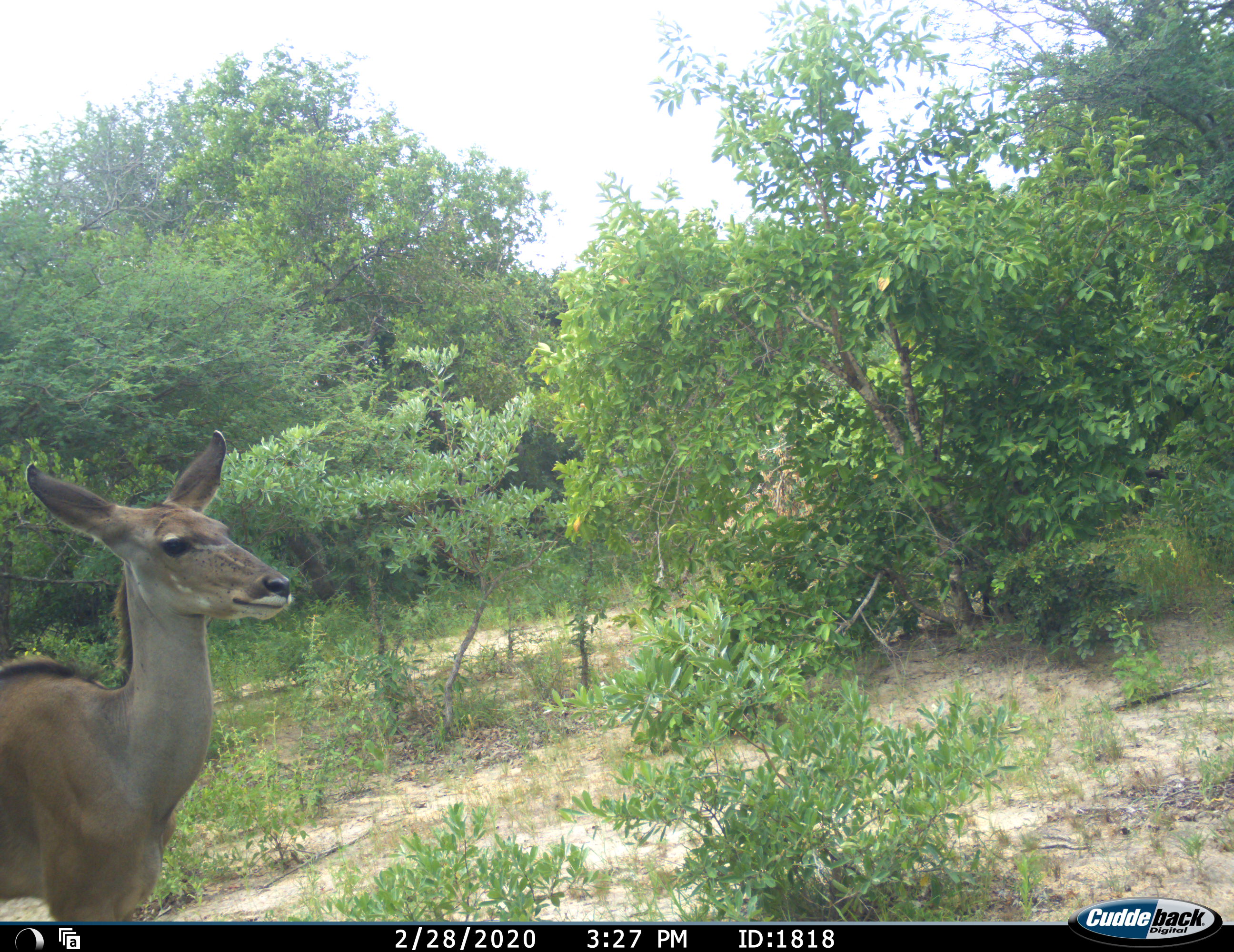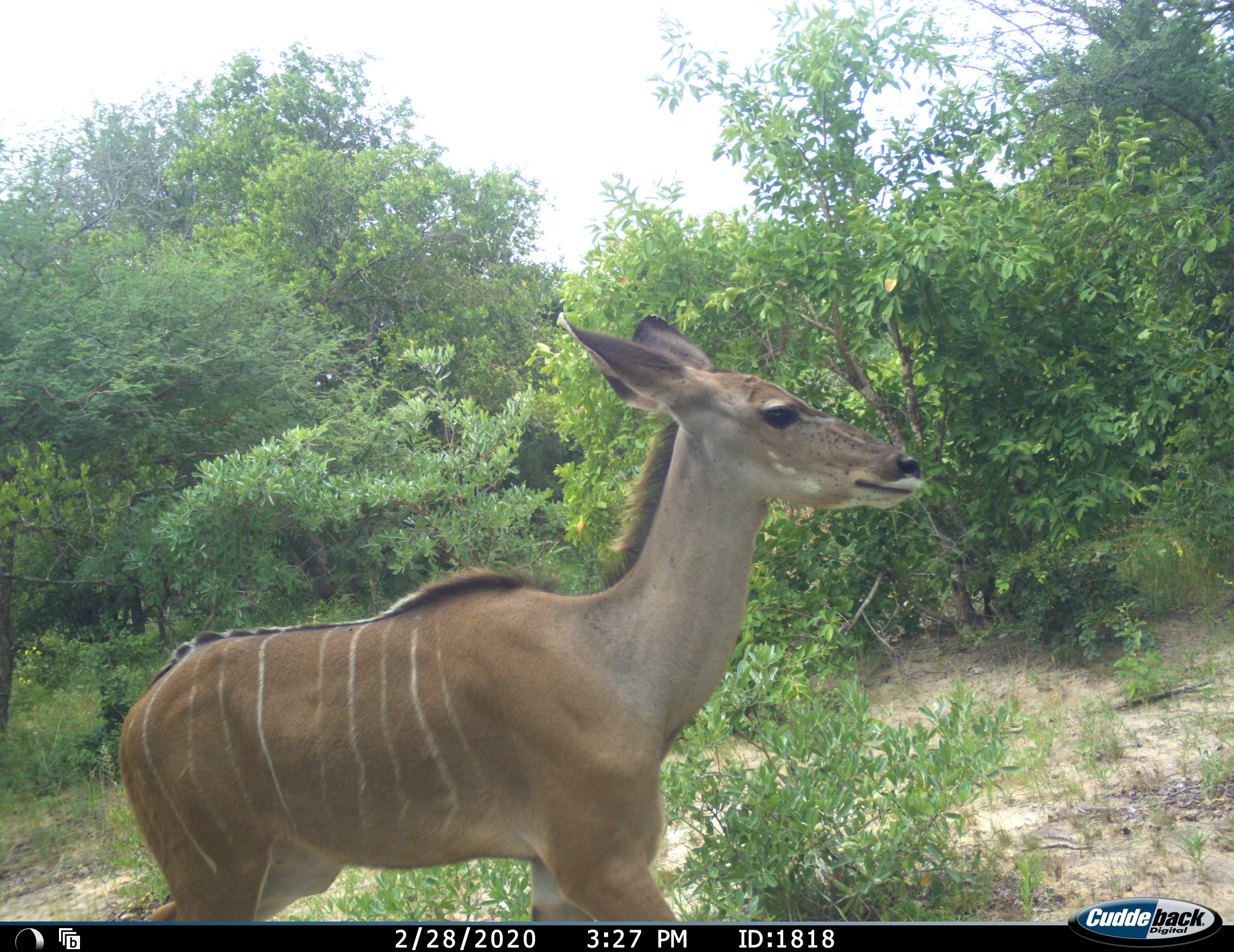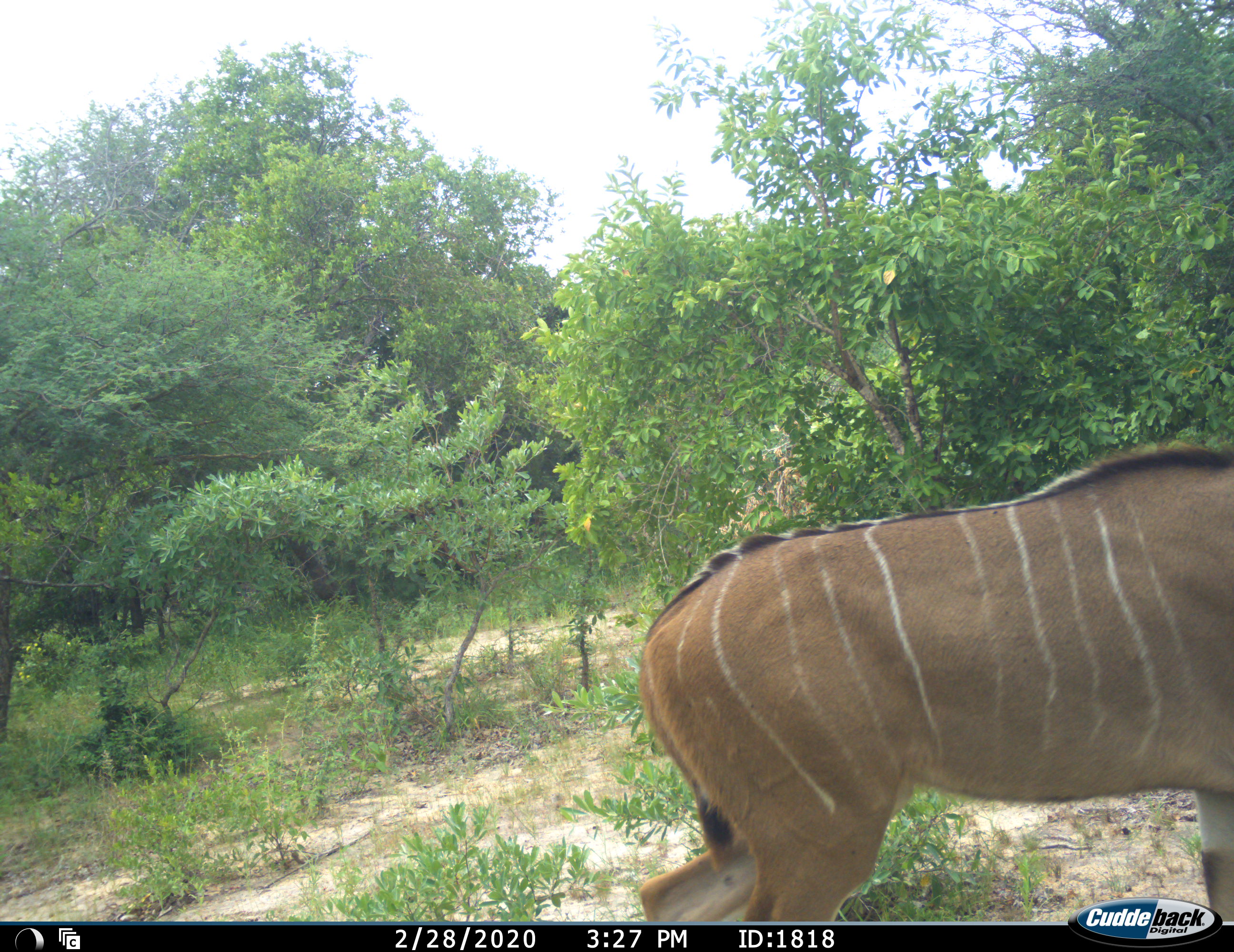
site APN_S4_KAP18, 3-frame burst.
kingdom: Animalia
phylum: Chordata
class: Mammalia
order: Artiodactyla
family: Bovidae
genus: Tragelaphus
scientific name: Tragelaphus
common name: kudu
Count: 1.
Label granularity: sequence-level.